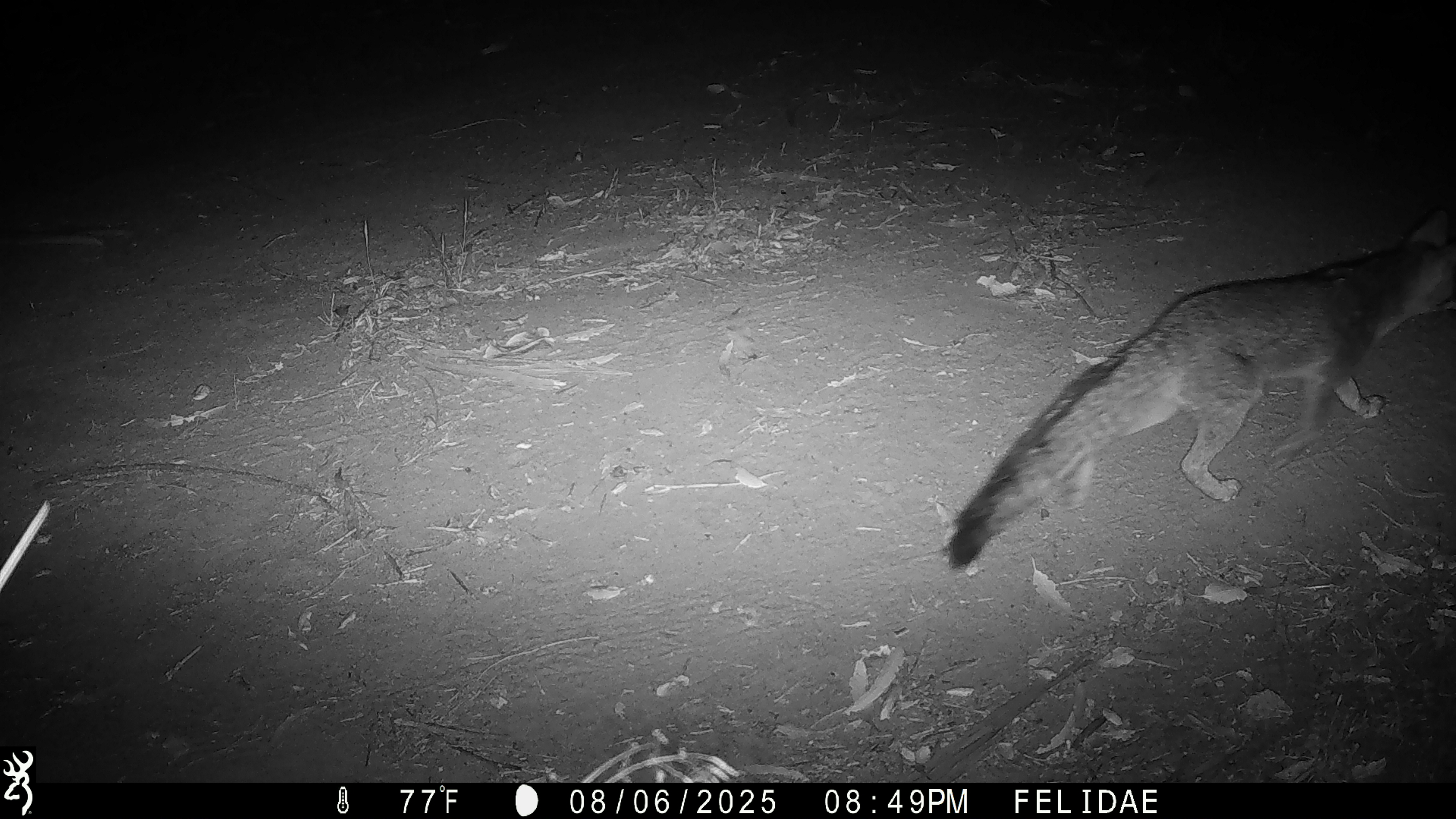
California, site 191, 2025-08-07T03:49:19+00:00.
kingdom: Animalia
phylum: Chordata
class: Mammalia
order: Carnivora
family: Canidae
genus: Urocyon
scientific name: Urocyon cinereoargenteus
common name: gray fox